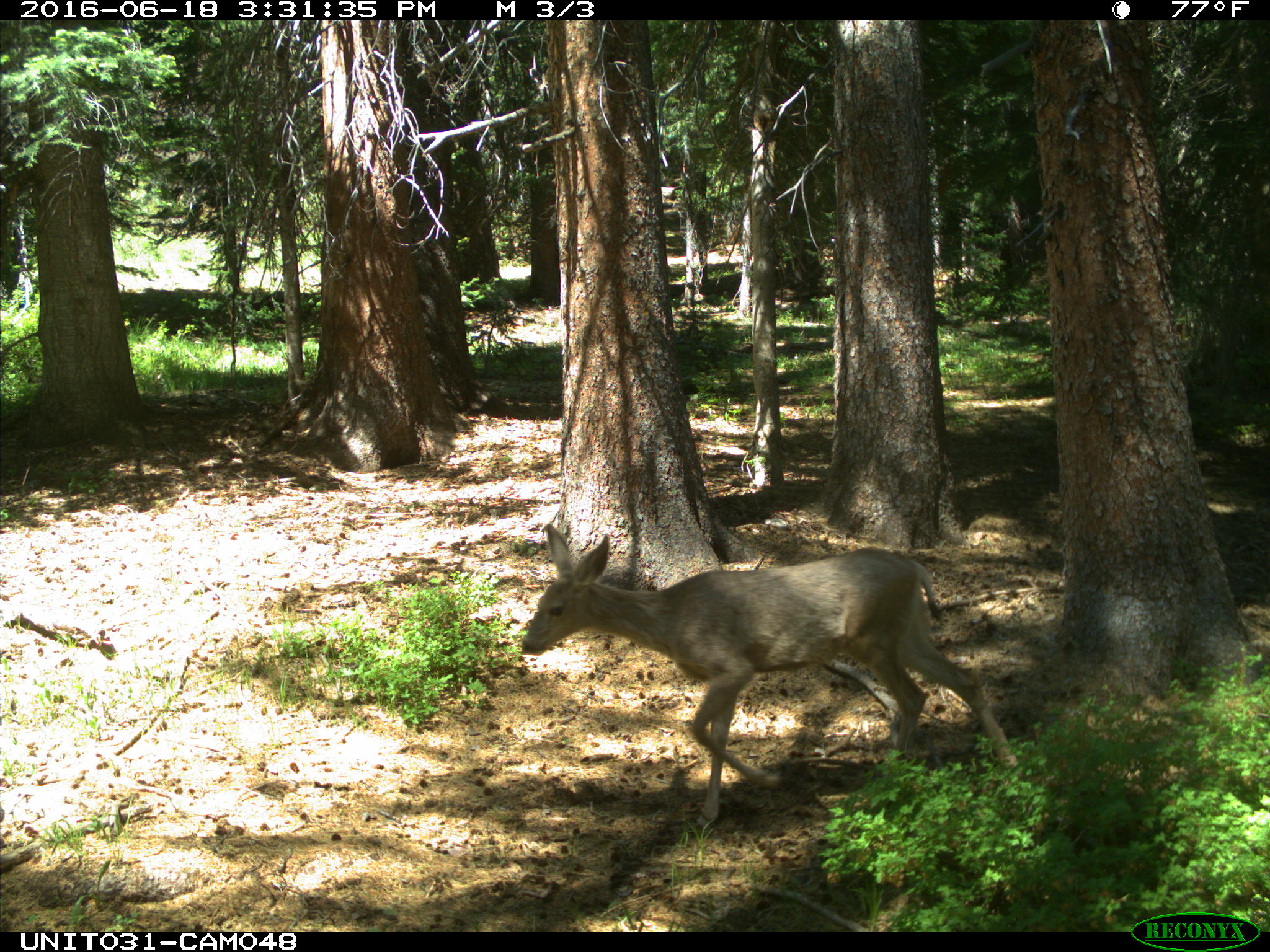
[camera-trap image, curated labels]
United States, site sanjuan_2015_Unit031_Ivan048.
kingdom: Animalia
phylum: Chordata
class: Mammalia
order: Artiodactyla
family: Cervidae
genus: Odocoileus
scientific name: Odocoileus hemionus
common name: mule deer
Odocoileus hemionus (mule deer).